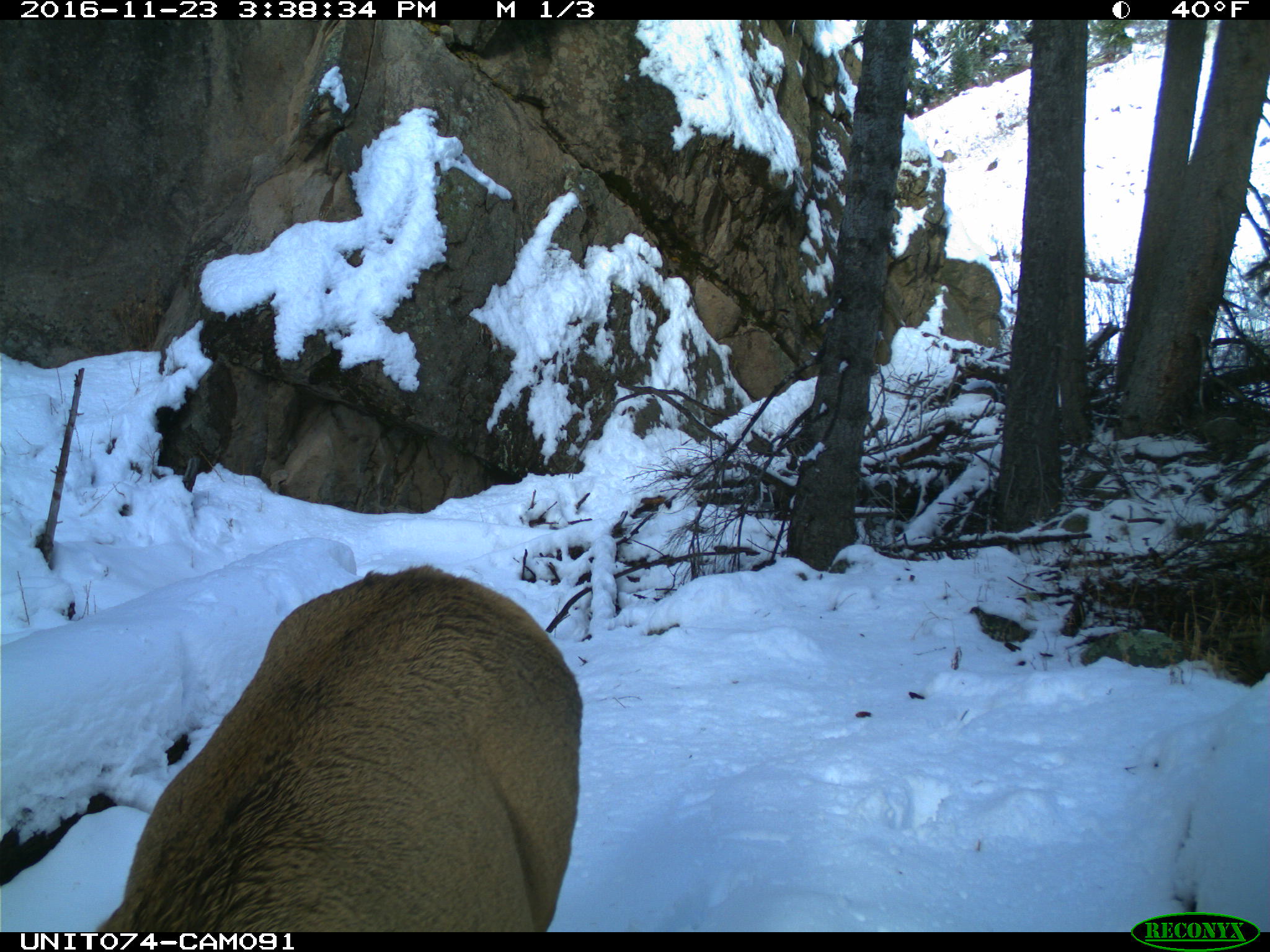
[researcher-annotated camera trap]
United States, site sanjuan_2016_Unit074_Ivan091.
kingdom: Animalia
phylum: Chordata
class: Mammalia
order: Artiodactyla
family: Cervidae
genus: Cervus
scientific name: Cervus elaphus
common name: red deer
Cervus elaphus (red deer).